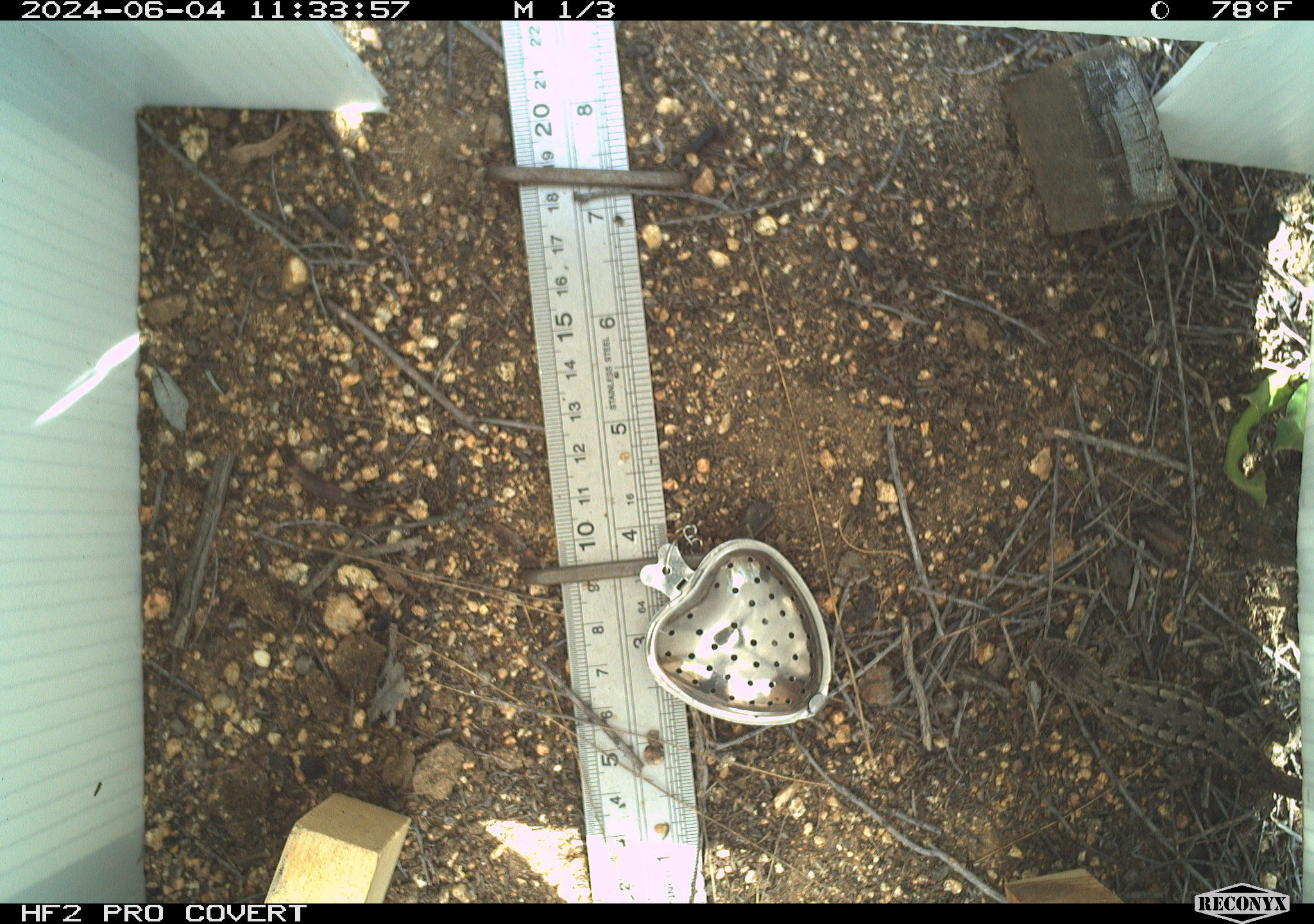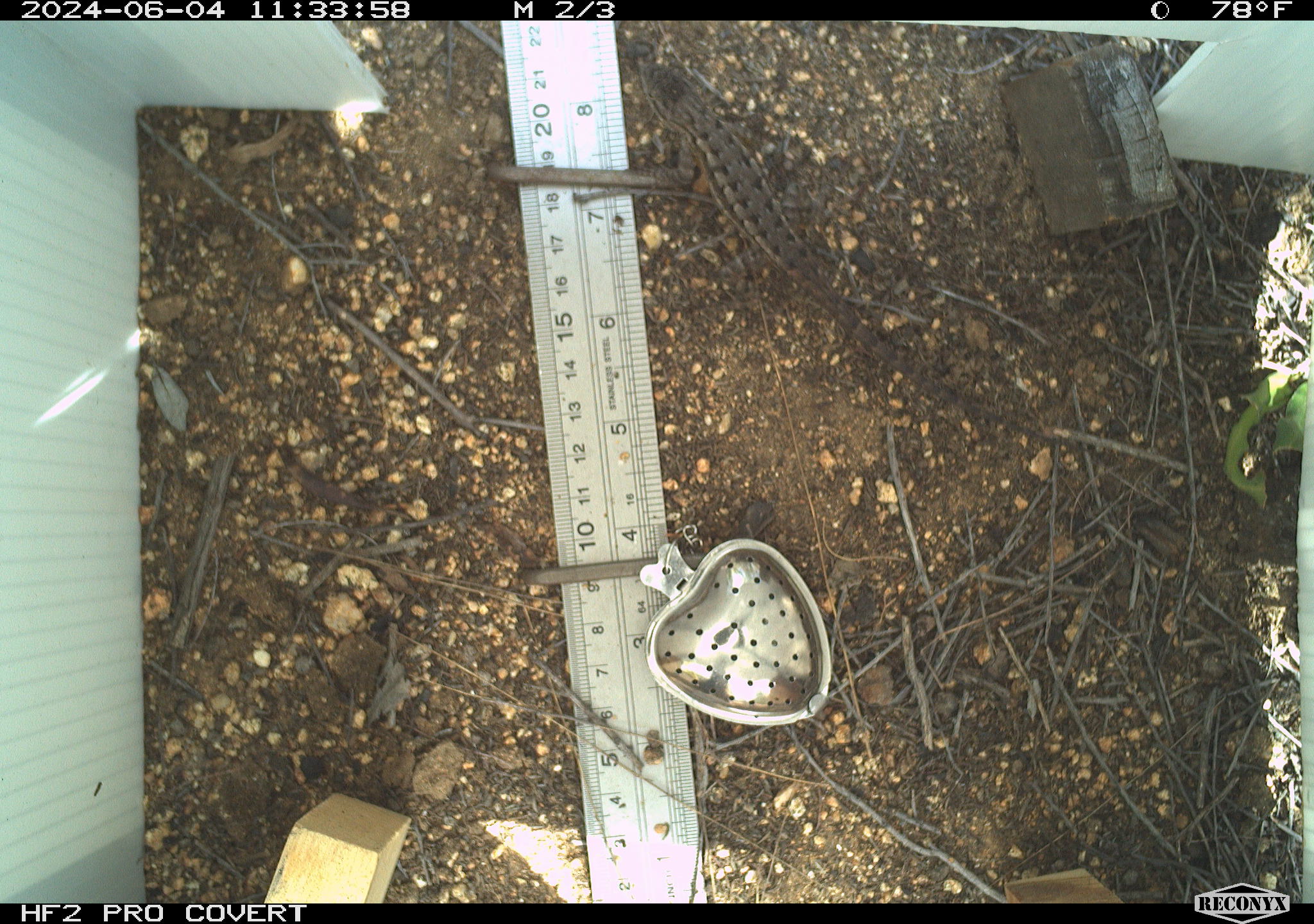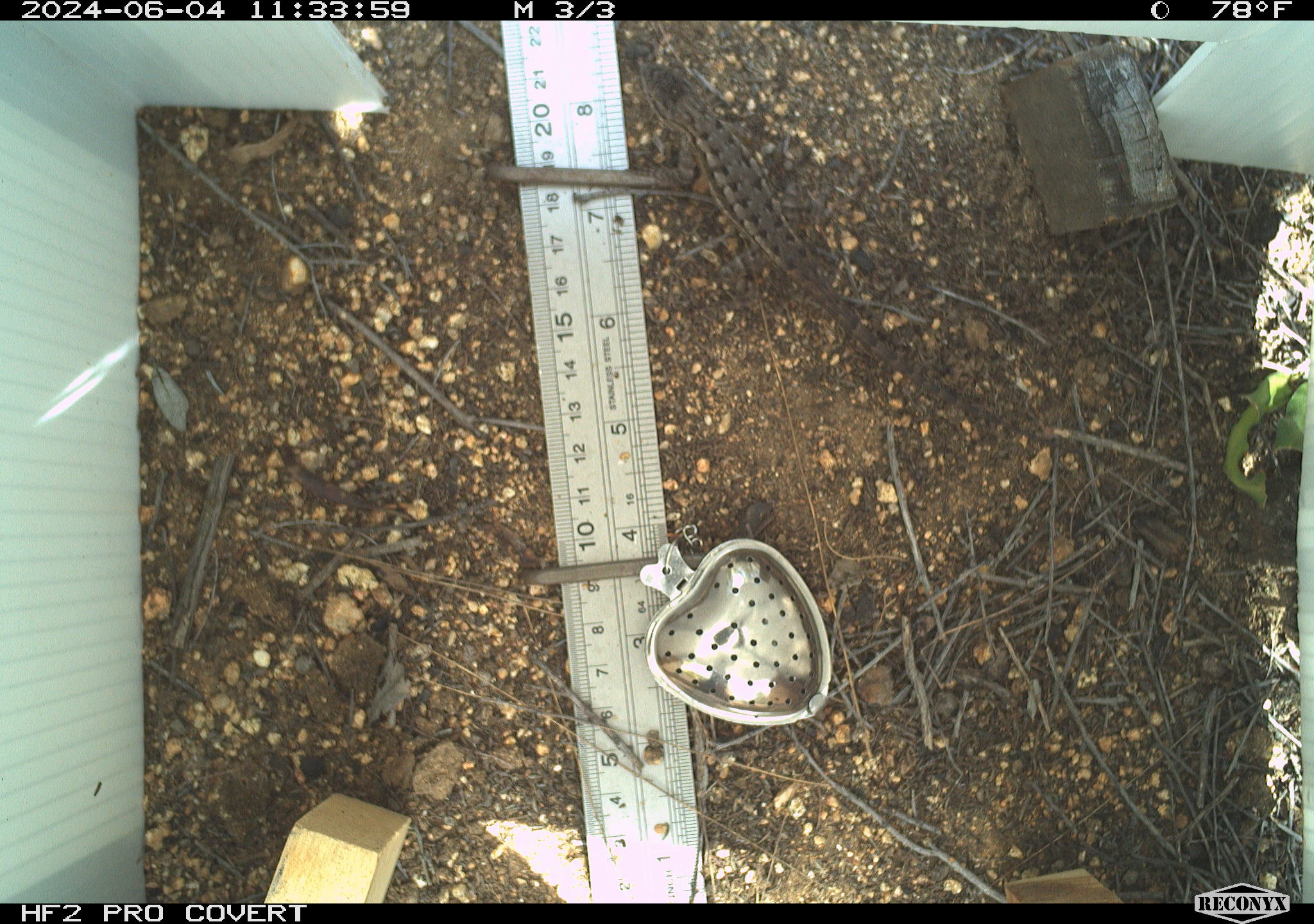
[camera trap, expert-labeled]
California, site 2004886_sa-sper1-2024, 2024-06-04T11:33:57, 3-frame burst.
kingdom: Animalia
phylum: Chordata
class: Reptilia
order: Squamata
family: Phrynosomatidae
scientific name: Phrynosomatidae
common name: phrynosomatid lizards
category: phrynosomatidae family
Phrynosomatidae family (phrynosomatid lizards) (Phrynosomatidae).